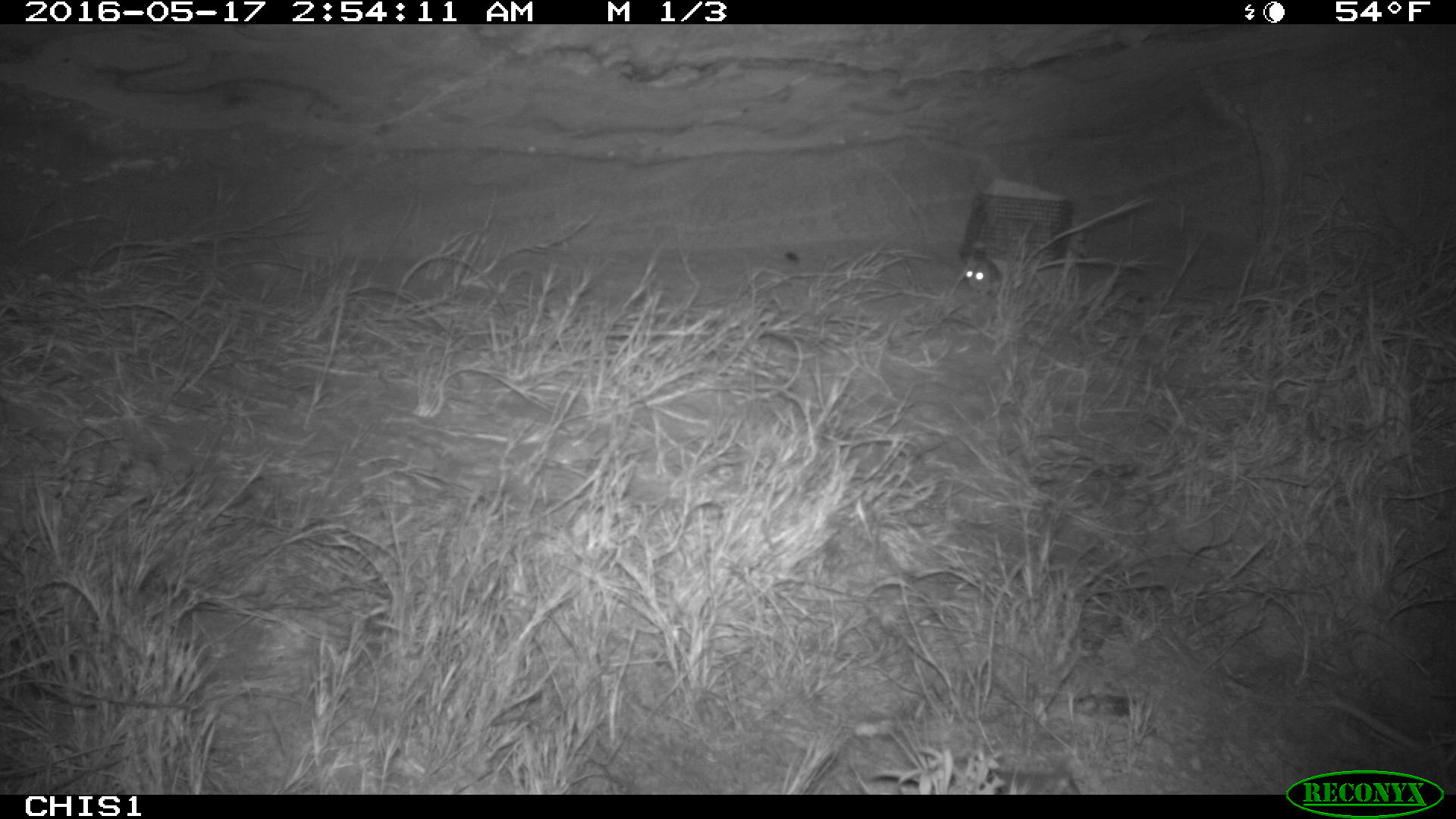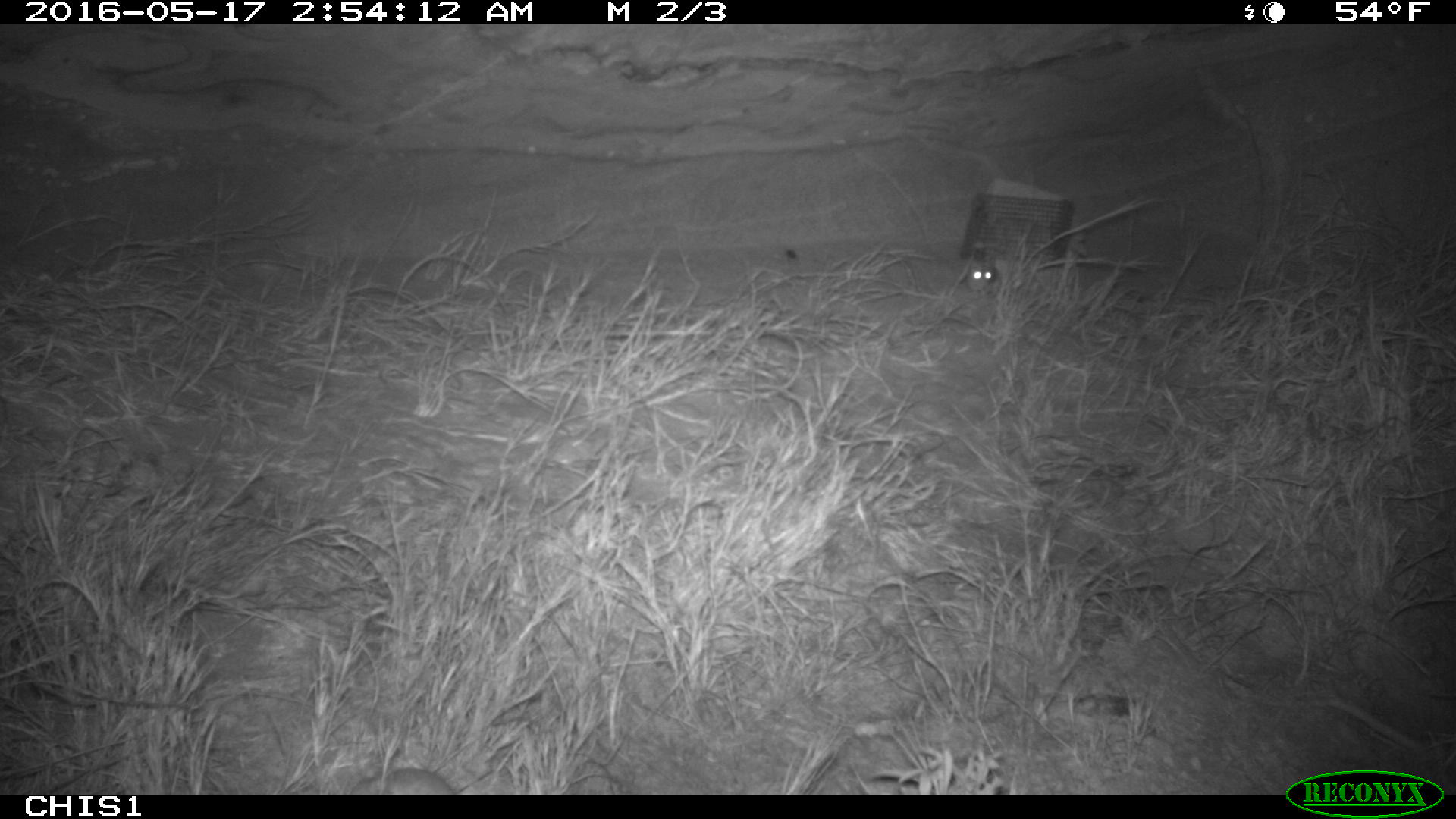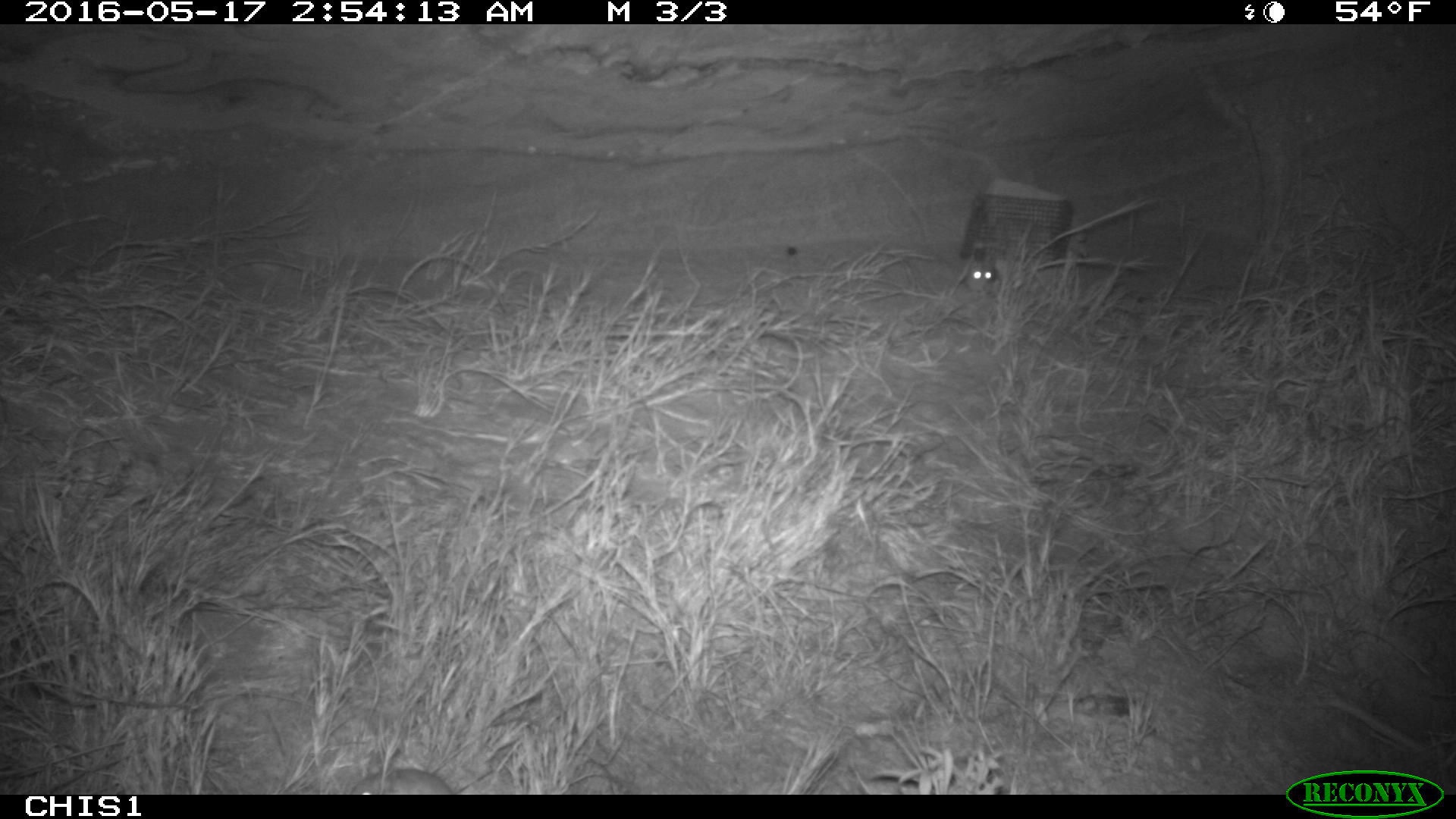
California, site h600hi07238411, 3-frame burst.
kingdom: Animalia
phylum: Chordata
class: Mammalia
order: Rodentia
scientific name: Rodentia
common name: rodent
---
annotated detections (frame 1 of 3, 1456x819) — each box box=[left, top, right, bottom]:
rodent: box=[959, 250, 998, 288]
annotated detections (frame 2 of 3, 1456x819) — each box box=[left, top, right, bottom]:
rodent: box=[966, 259, 1000, 293]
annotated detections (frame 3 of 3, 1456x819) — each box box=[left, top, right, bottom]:
rodent: box=[350, 767, 489, 794]; box=[962, 255, 998, 288]